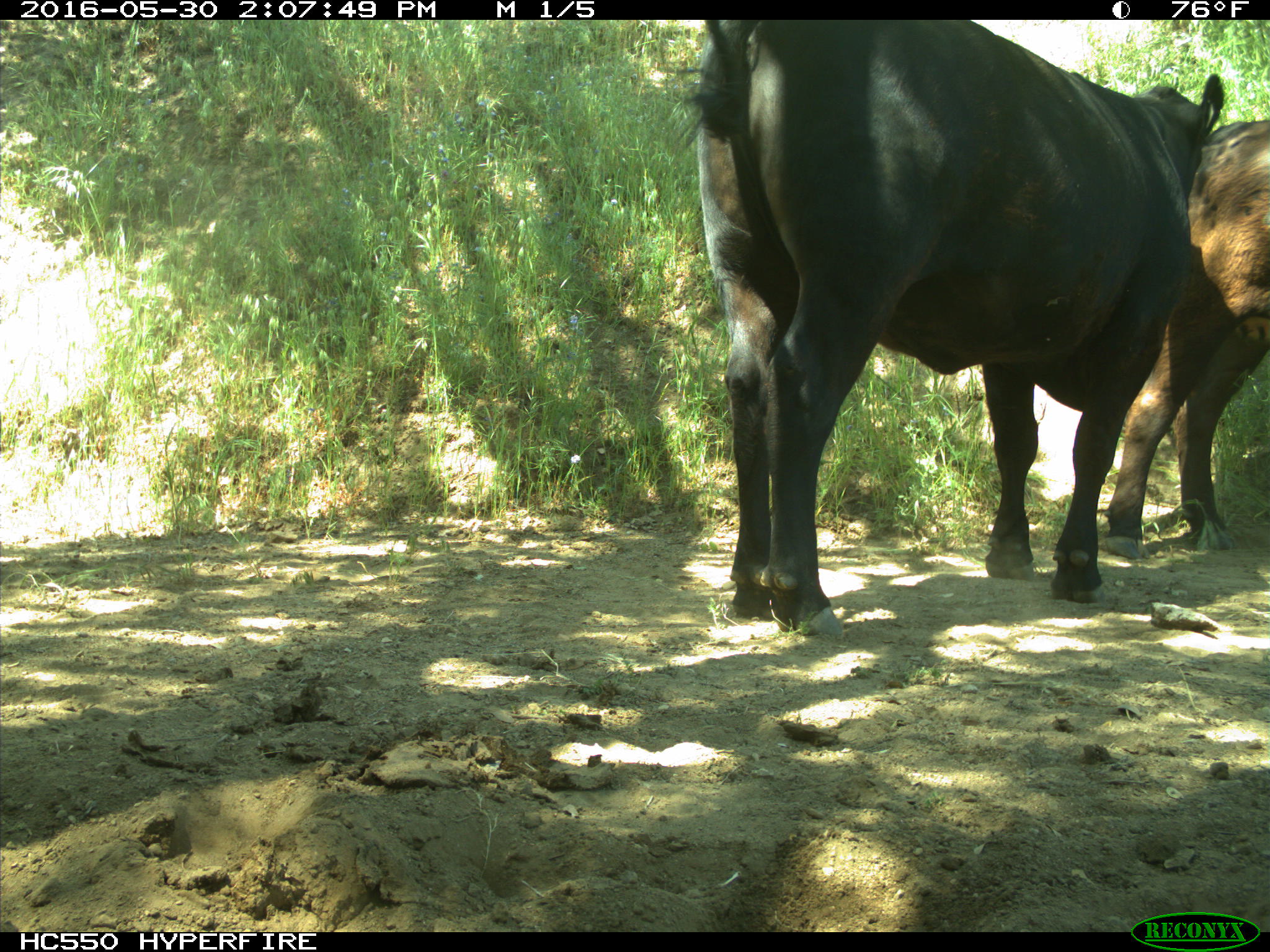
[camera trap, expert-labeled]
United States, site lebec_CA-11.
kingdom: Animalia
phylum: Chordata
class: Mammalia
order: Artiodactyla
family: Bovidae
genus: Bos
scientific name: Bos taurus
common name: domestic cow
Bos taurus (domestic cow).